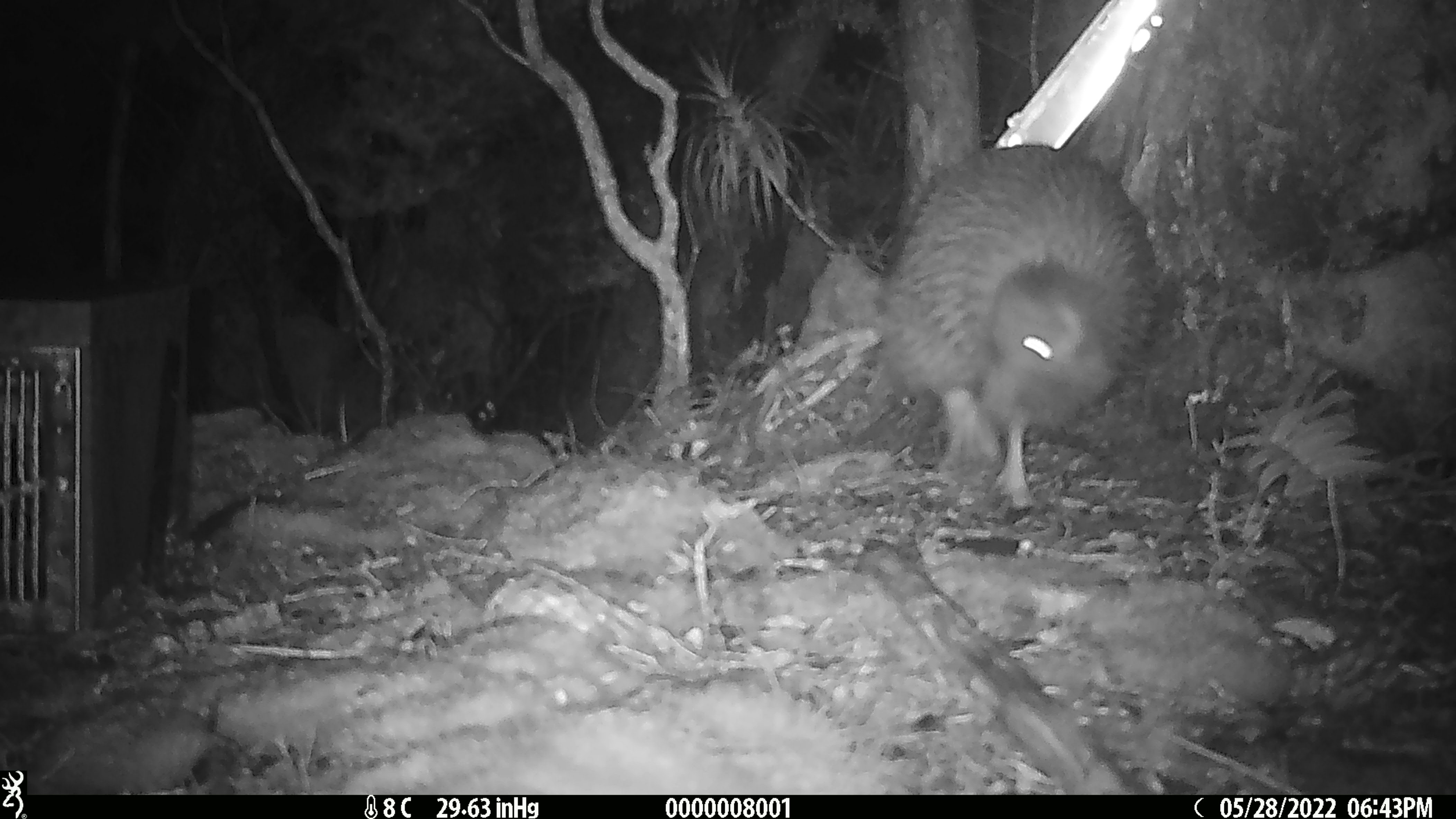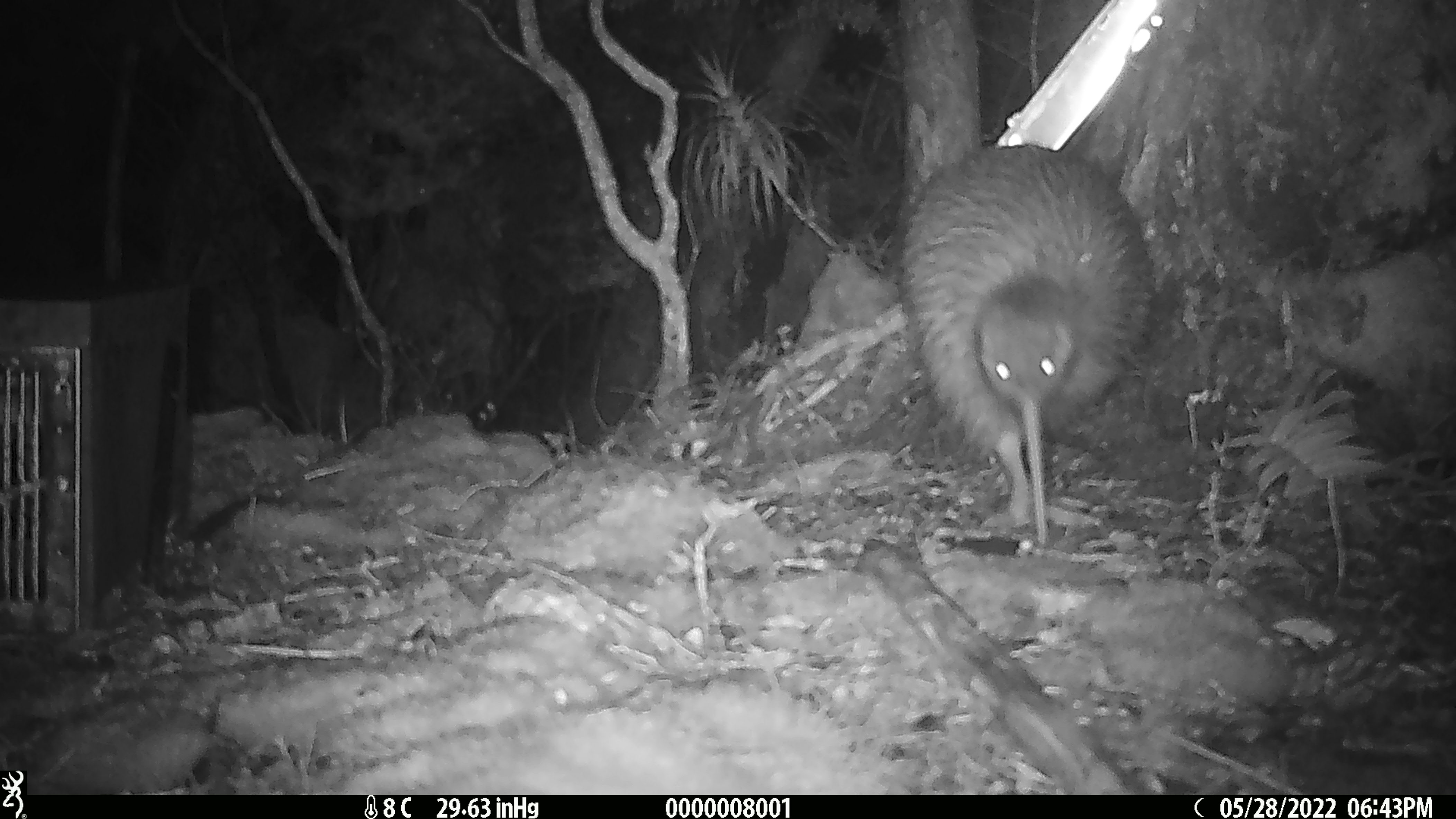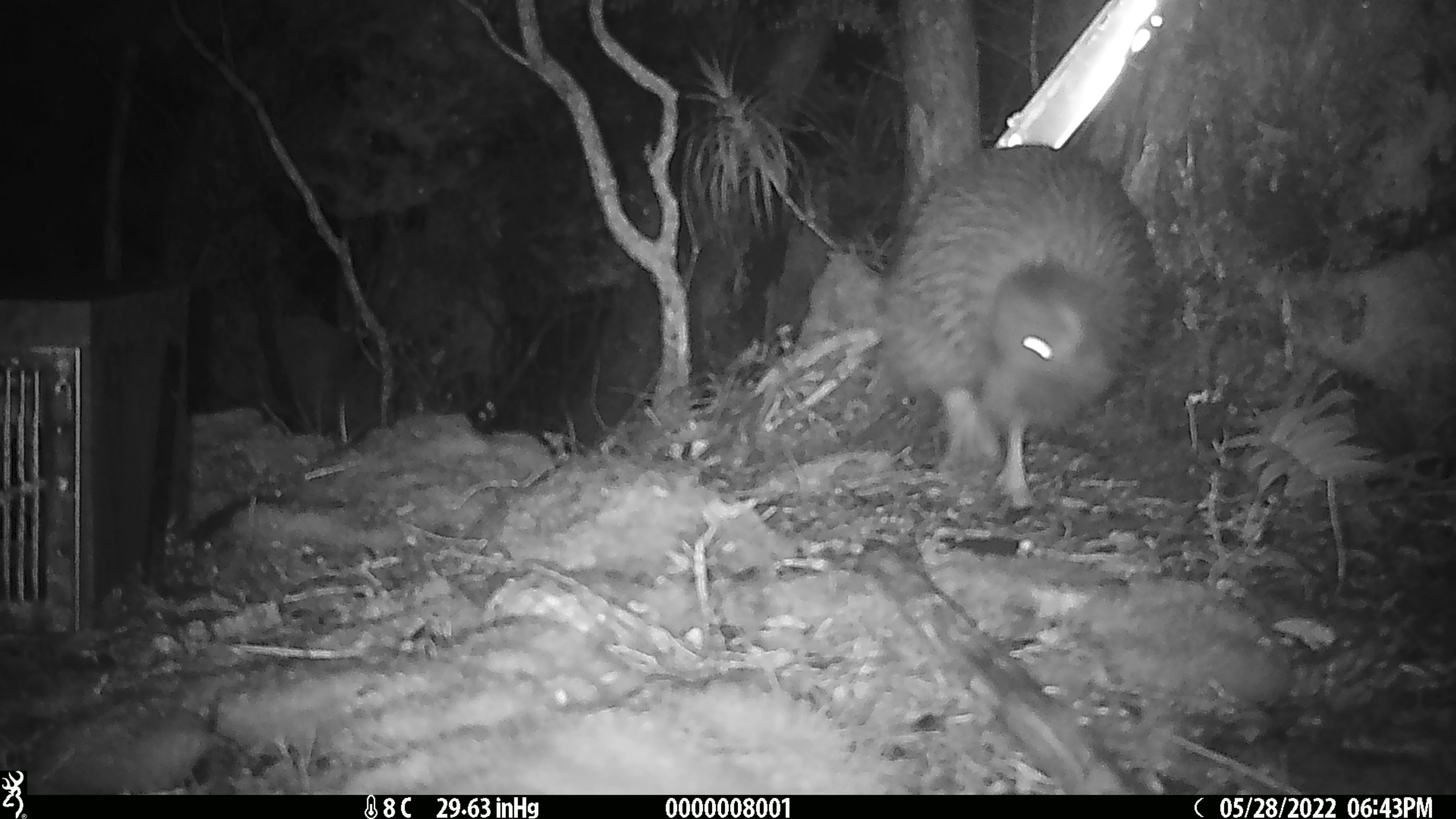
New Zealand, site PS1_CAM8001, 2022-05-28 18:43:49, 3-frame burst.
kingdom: Animalia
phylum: Chordata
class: Aves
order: Apterygiformes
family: Apterygidae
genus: Apteryx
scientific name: Apteryx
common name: kiwi